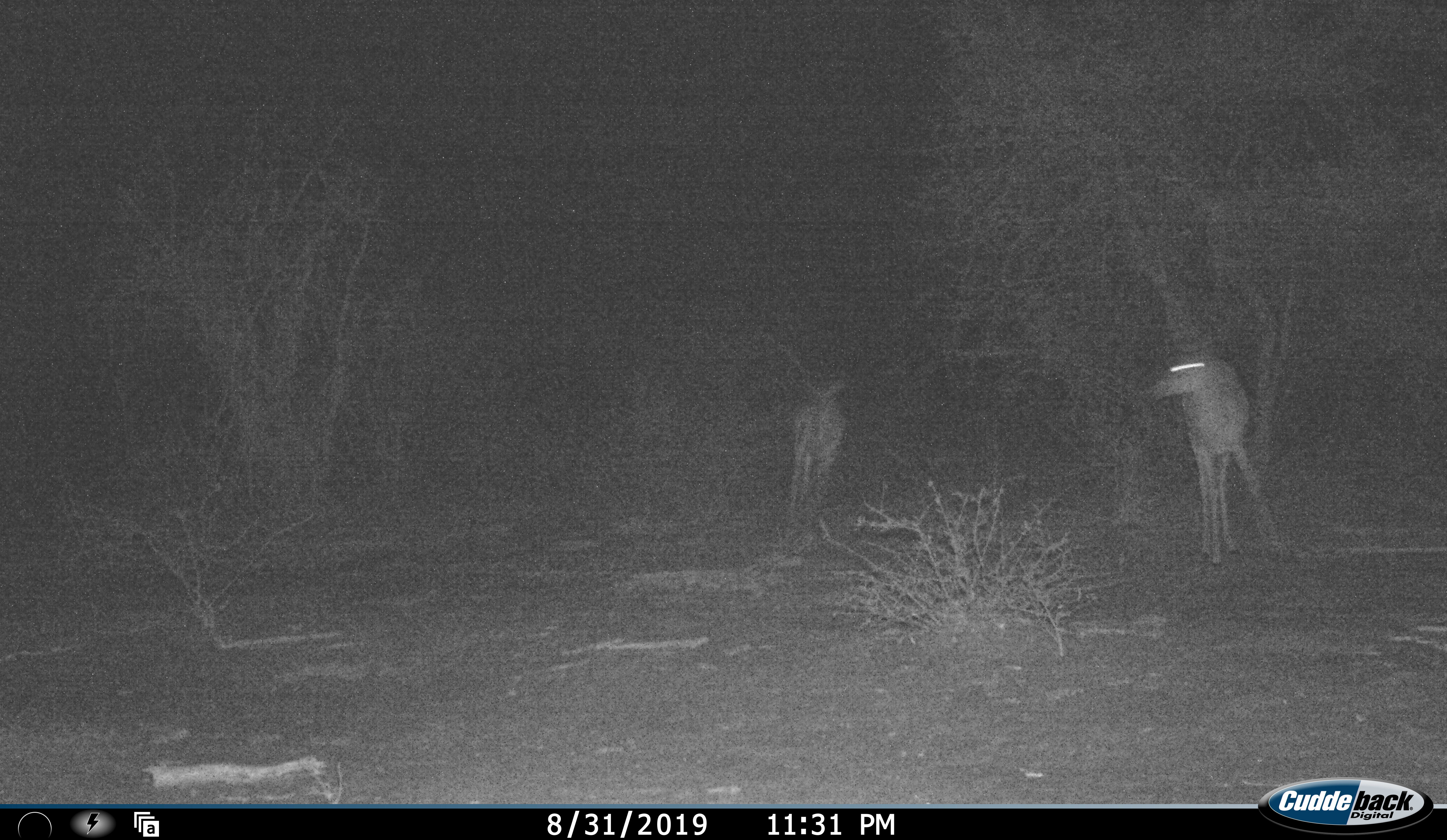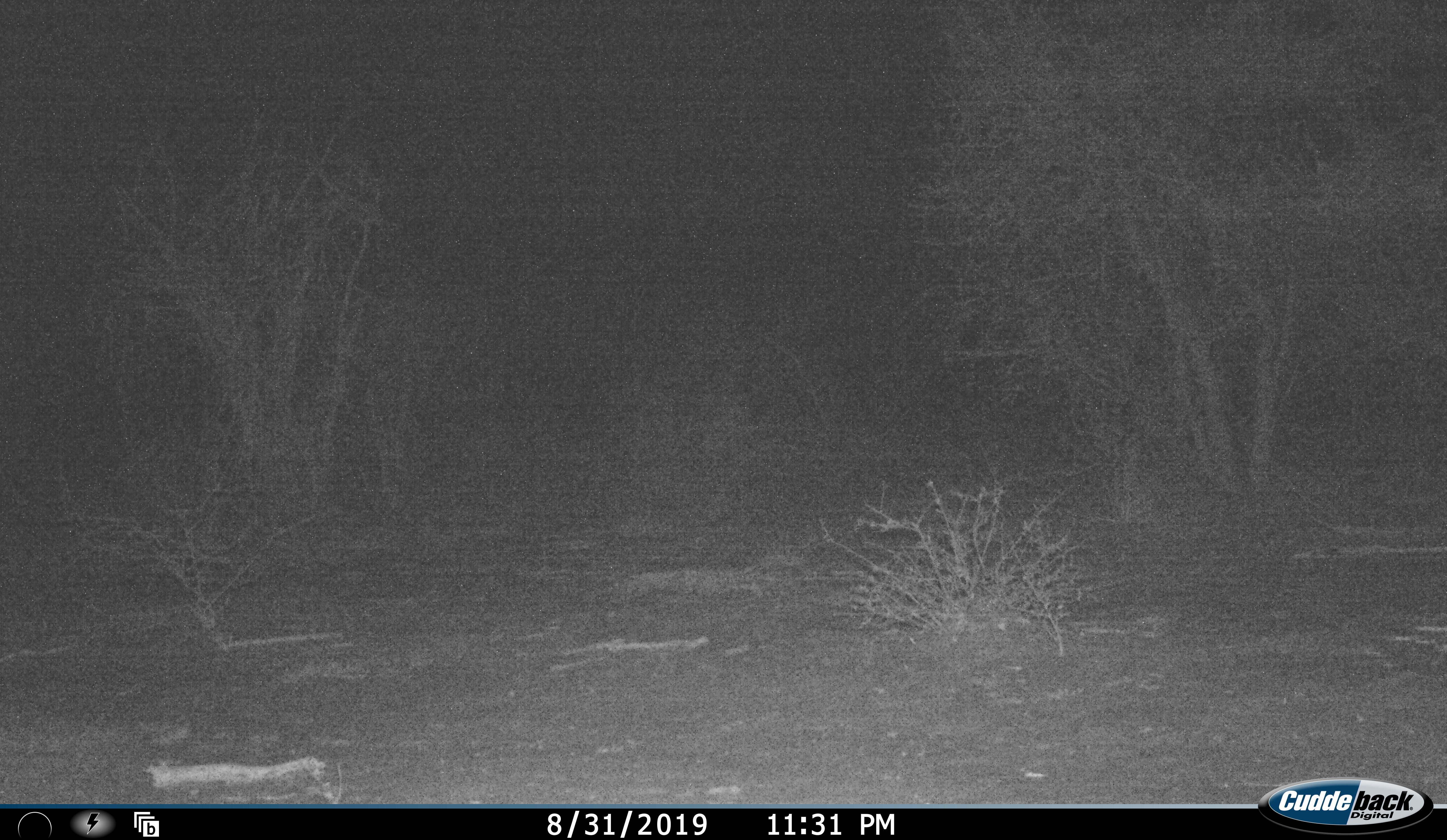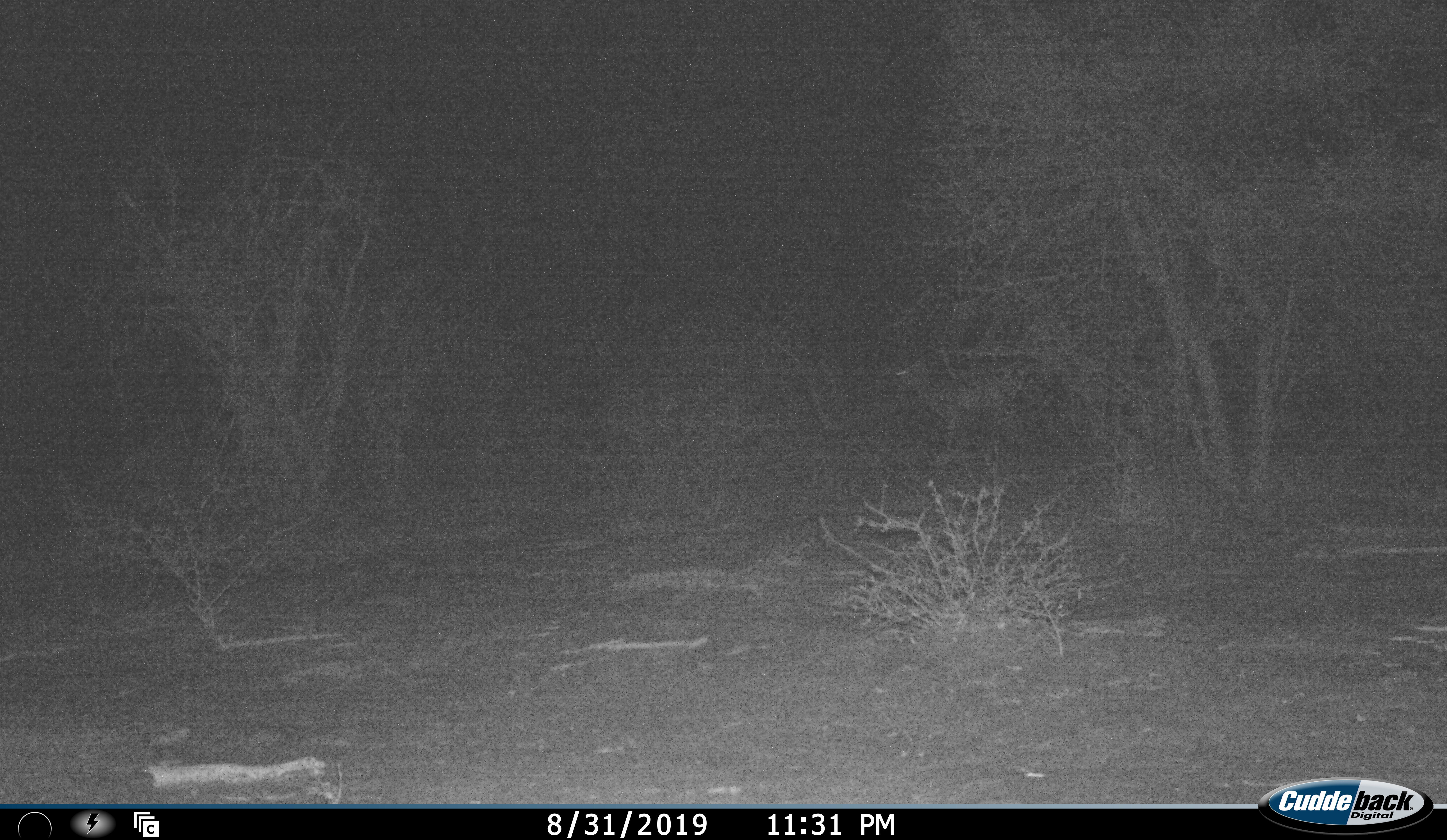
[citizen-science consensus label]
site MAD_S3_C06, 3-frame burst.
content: unidentified animal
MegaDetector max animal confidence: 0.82